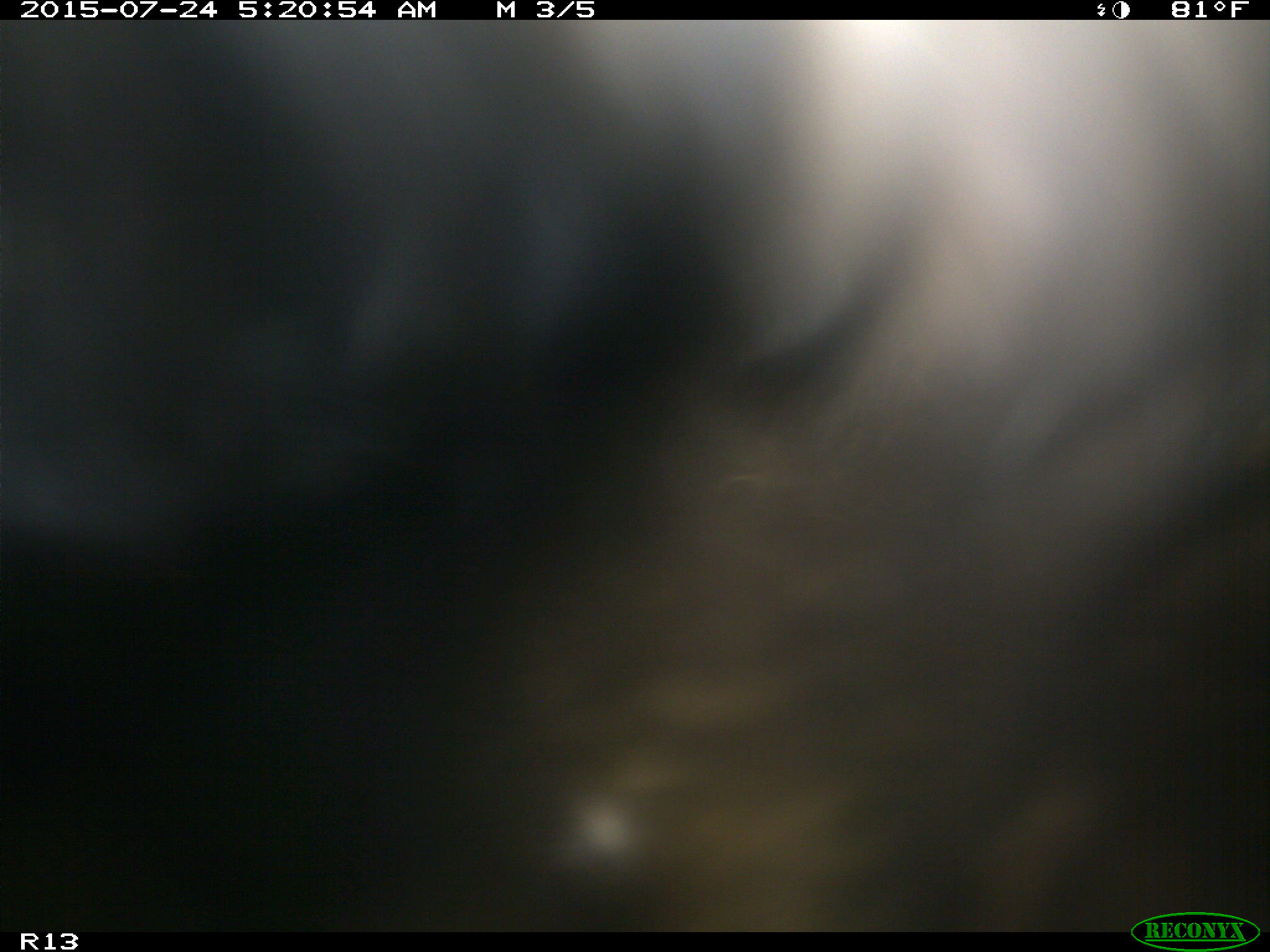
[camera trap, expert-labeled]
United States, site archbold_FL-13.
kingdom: Animalia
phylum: Chordata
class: Mammalia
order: Artiodactyla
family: Bovidae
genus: Bos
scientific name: Bos taurus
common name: domestic cow